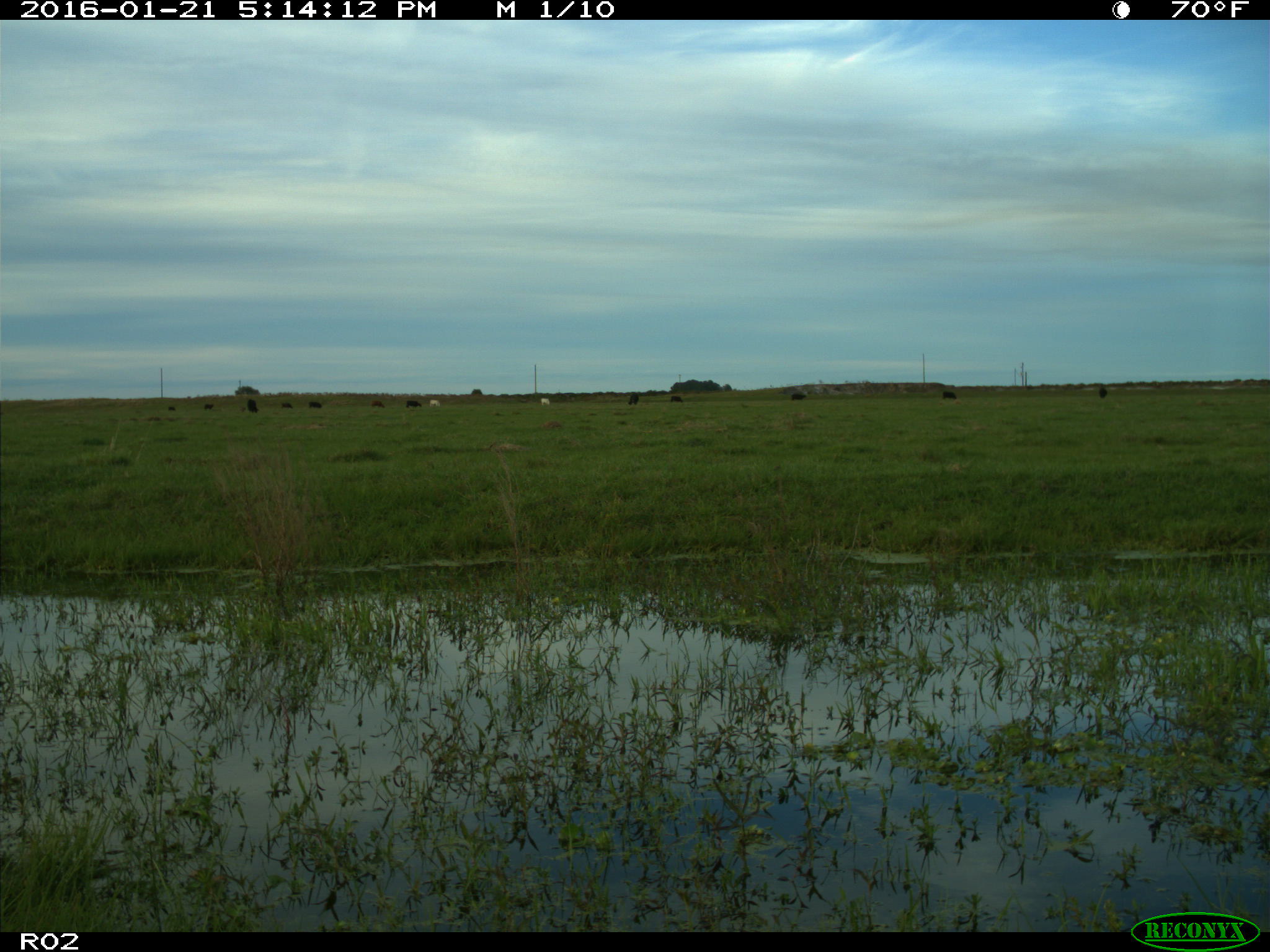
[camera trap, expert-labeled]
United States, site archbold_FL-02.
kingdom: Animalia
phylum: Chordata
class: Mammalia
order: Artiodactyla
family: Bovidae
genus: Bos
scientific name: Bos taurus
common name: domestic cow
Bos taurus (domestic cow).